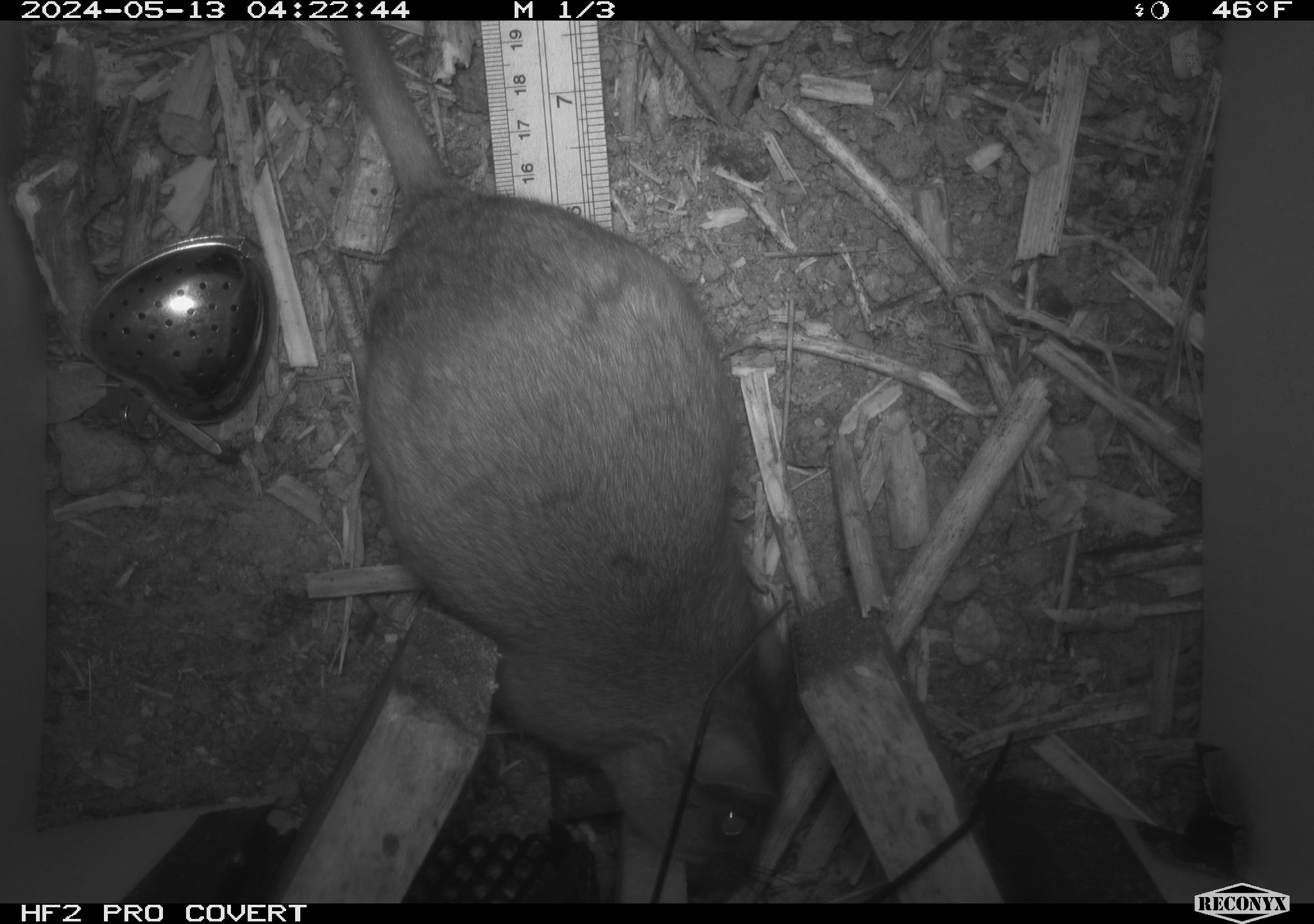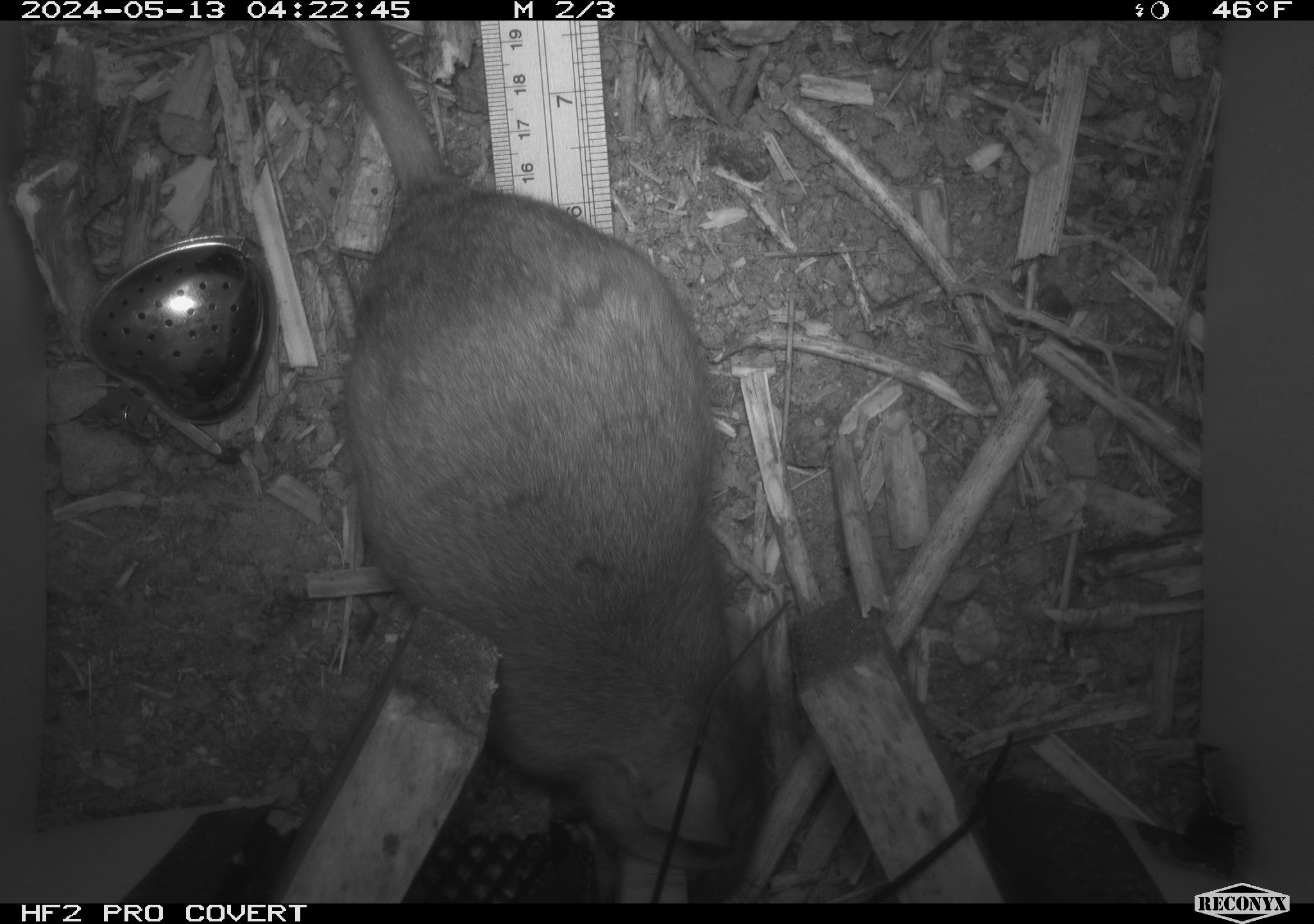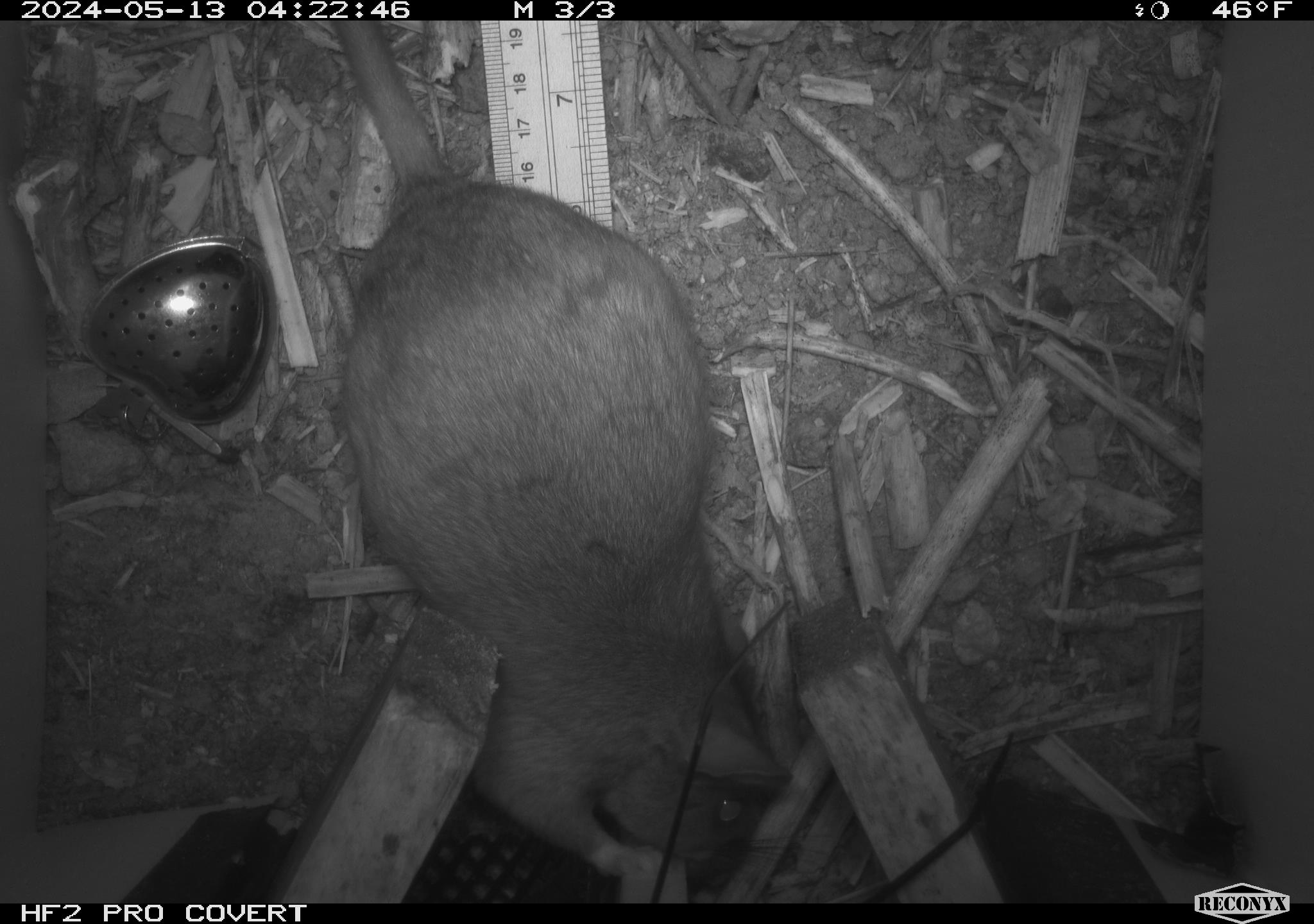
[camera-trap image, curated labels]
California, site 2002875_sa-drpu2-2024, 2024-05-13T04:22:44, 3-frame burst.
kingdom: Animalia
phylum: Chordata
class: Mammalia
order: Rodentia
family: Cricetidae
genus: Neotoma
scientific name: Neotoma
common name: pack rat or woodrat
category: neotoma species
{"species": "neotoma species (pack rat or woodrat) (Neotoma)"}